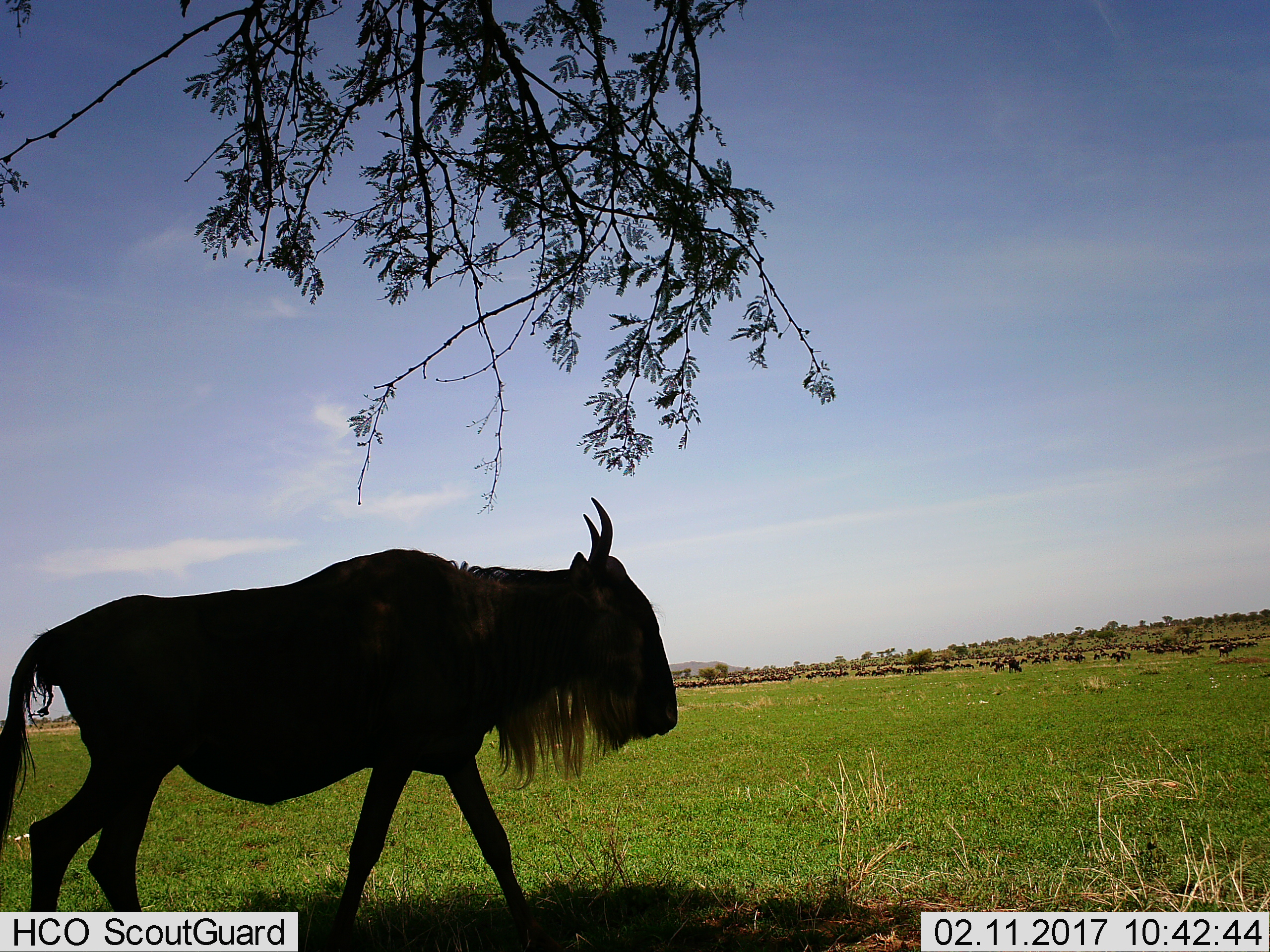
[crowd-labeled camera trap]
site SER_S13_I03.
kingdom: Animalia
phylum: Chordata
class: Mammalia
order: Artiodactyla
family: Bovidae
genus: Connochaetes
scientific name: Connochaetes taurinus taurinus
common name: blue wildebeest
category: wildebeestblue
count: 51+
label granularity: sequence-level